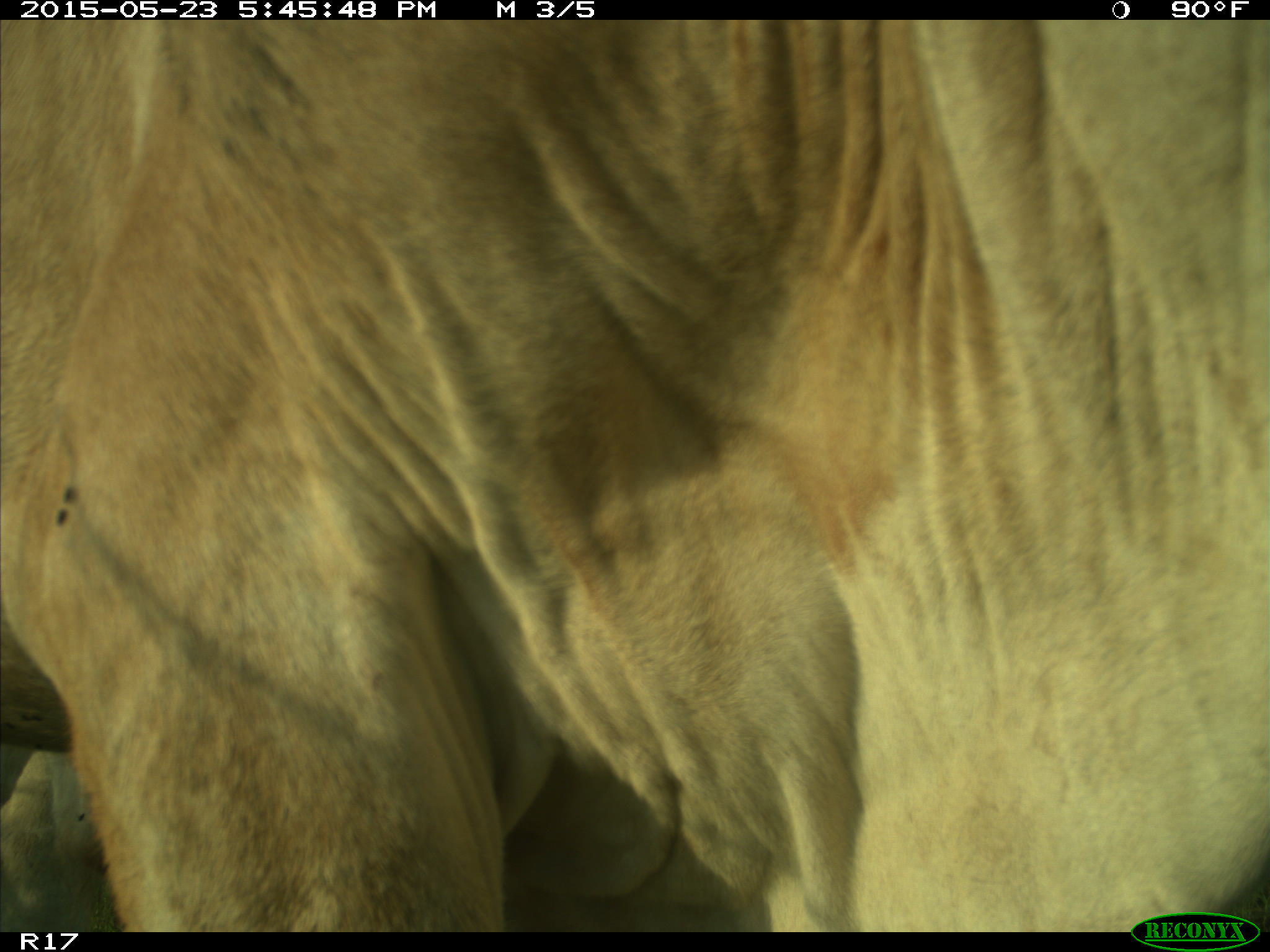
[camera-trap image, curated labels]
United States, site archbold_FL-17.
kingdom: Animalia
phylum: Chordata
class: Mammalia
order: Artiodactyla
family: Bovidae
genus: Bos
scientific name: Bos taurus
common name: domestic cow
Bos taurus (domestic cow).